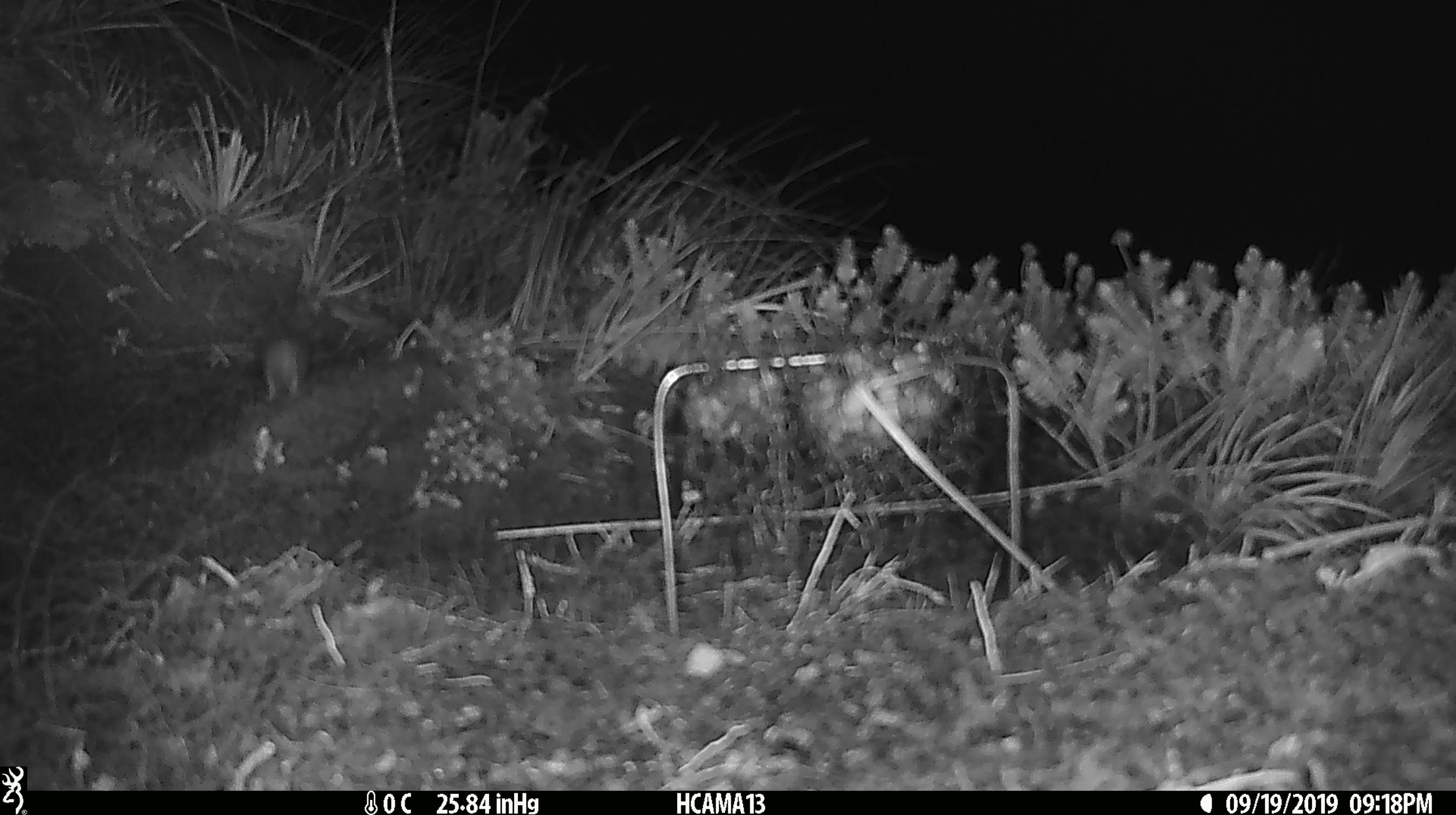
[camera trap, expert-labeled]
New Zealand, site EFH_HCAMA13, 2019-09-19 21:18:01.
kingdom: Animalia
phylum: Chordata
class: Mammalia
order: Rodentia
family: Muridae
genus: Mus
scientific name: Mus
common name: mouse